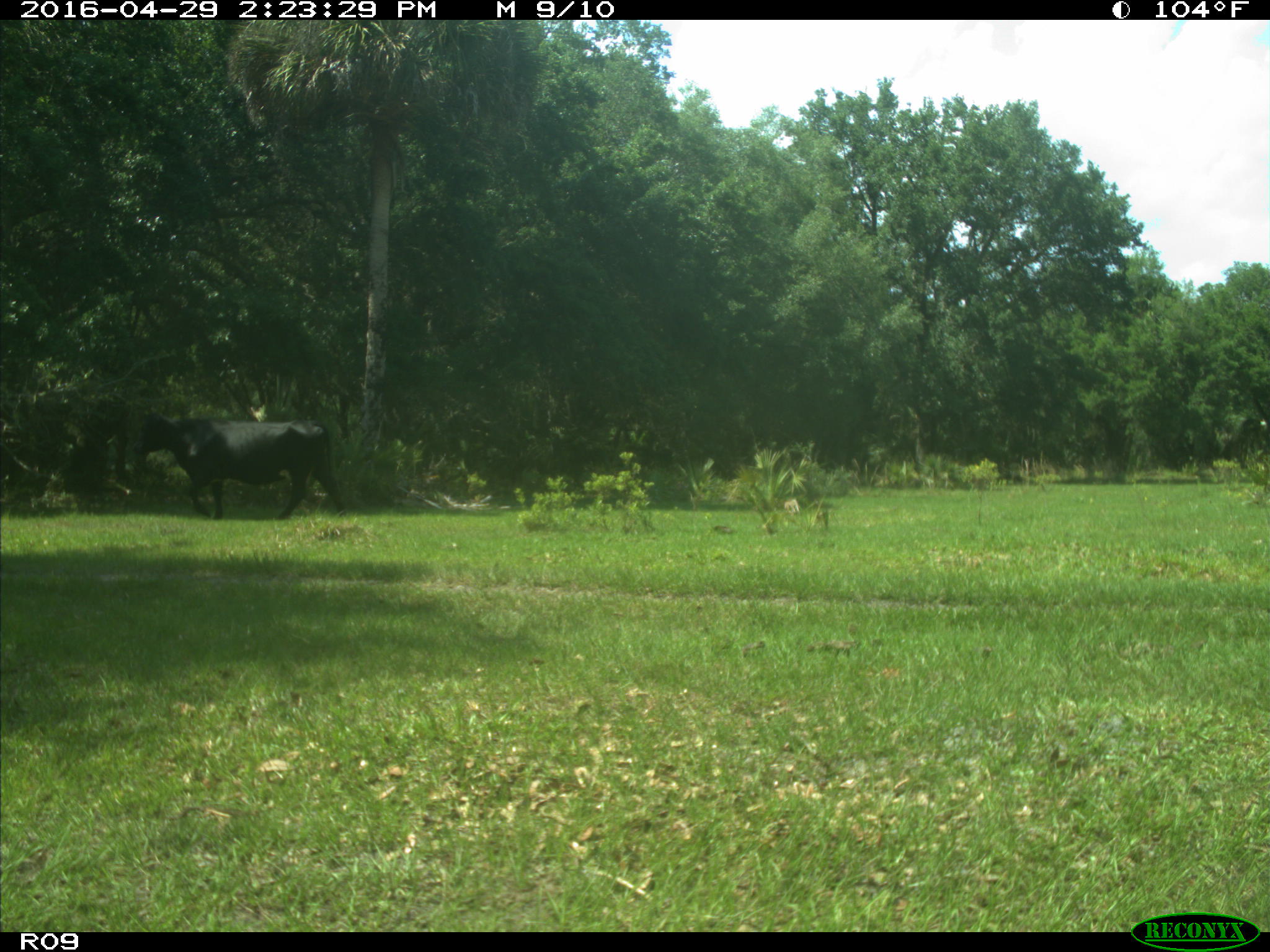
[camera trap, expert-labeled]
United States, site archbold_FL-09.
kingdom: Animalia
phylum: Chordata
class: Mammalia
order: Artiodactyla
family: Bovidae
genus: Bos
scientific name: Bos taurus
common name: domestic cow